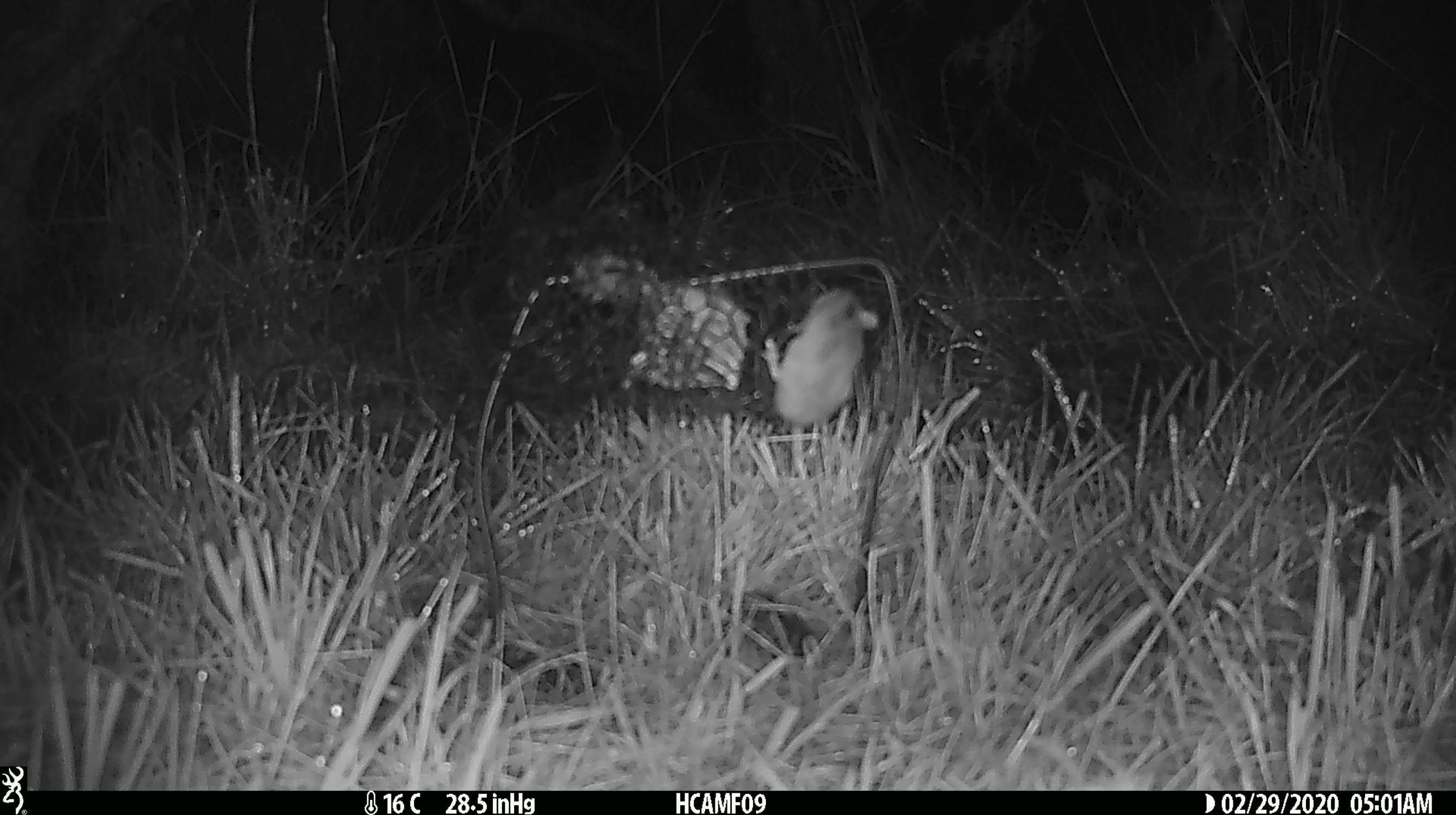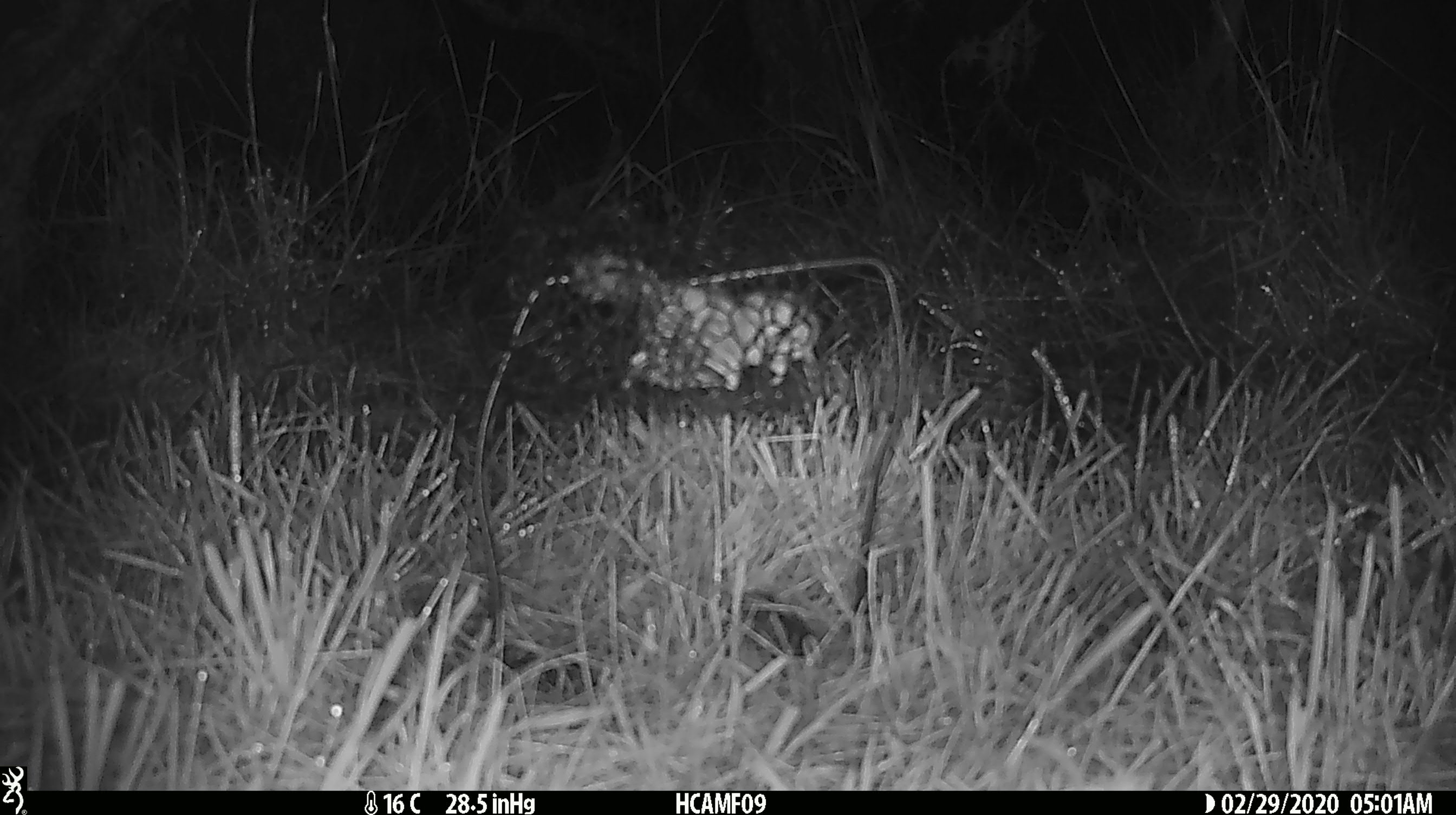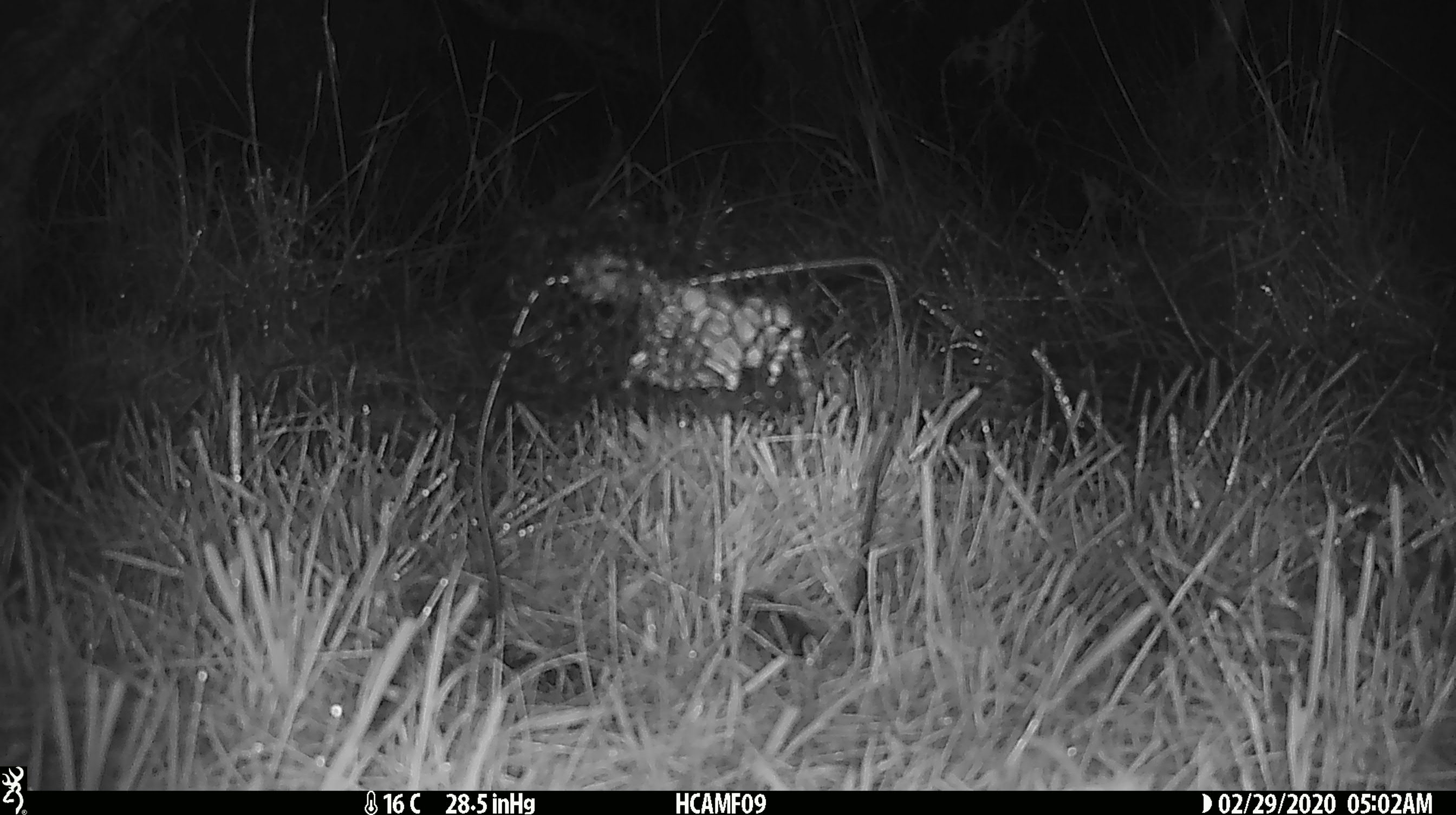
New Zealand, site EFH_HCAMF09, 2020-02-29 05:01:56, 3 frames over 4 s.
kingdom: Animalia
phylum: Chordata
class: Mammalia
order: Rodentia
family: Muridae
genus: Mus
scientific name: Mus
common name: mouse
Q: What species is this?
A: Mouse (Mus).